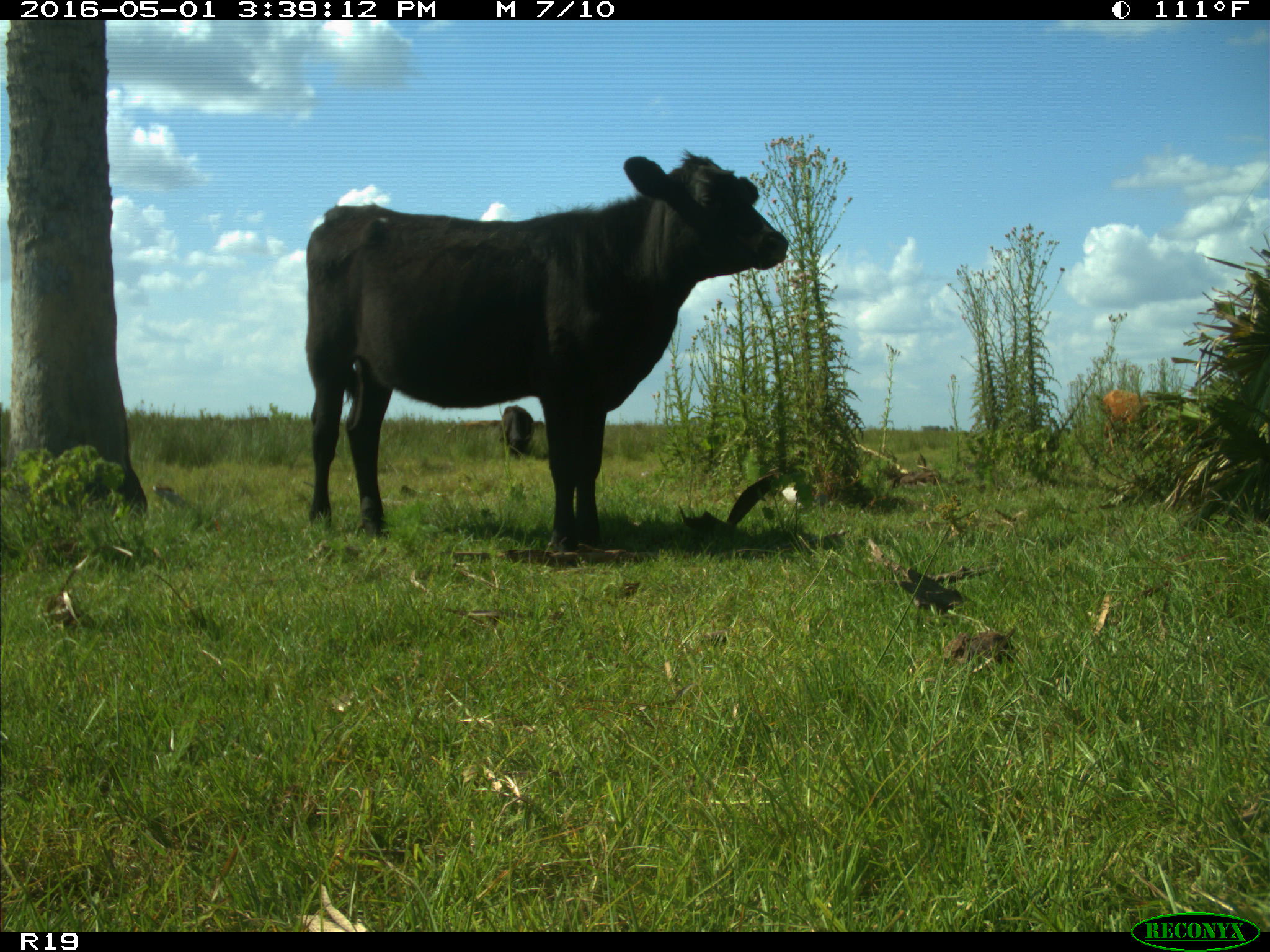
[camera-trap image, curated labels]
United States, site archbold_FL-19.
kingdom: Animalia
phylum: Chordata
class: Mammalia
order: Artiodactyla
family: Bovidae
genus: Bos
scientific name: Bos taurus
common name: domestic cow